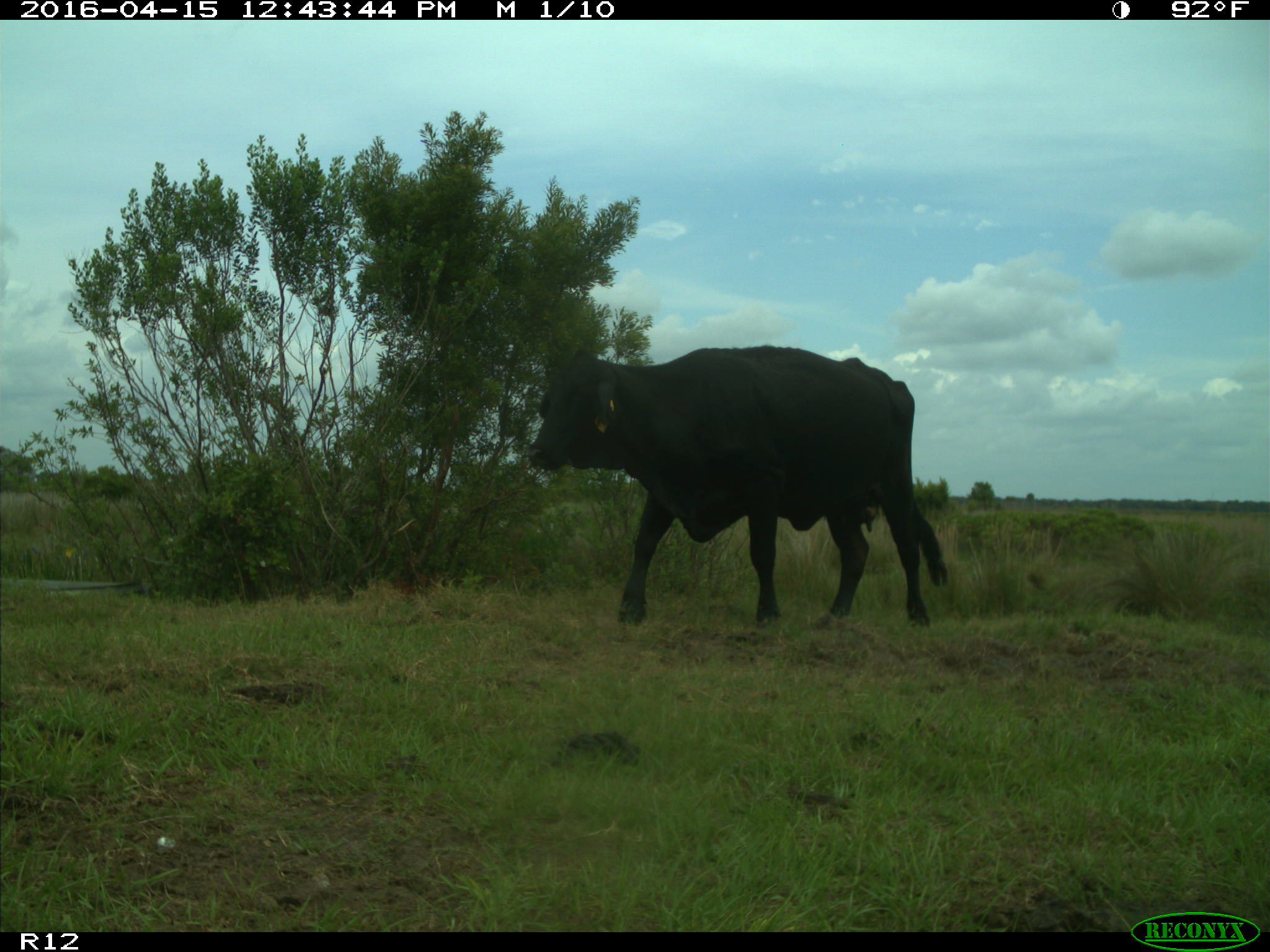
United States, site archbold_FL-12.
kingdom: Animalia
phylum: Chordata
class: Mammalia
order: Artiodactyla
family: Bovidae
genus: Bos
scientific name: Bos taurus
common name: domestic cow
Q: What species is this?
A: Bos taurus (domestic cow).